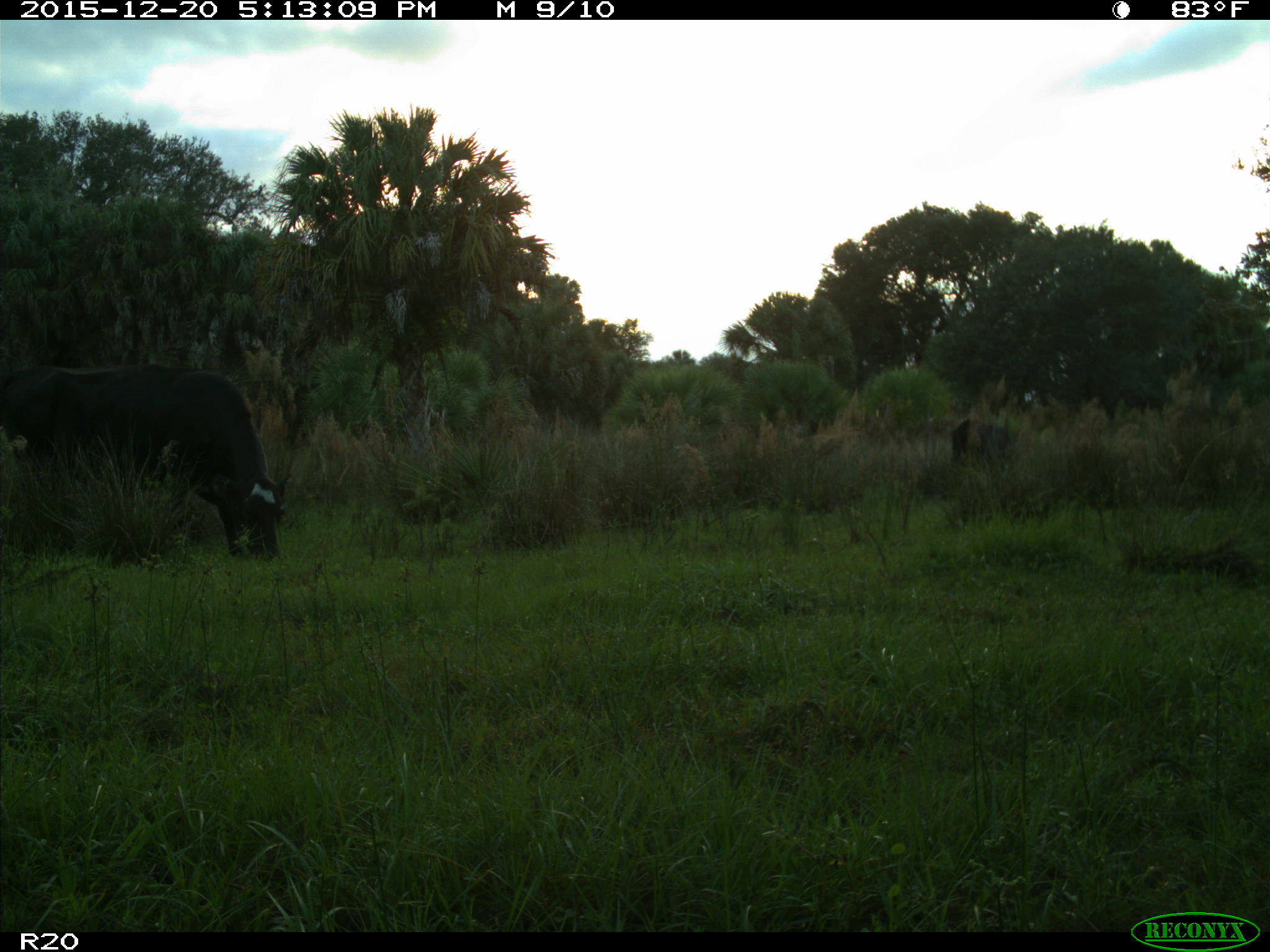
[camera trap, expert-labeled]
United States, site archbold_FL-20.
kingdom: Animalia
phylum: Chordata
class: Mammalia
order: Artiodactyla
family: Bovidae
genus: Bos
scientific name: Bos taurus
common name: domestic cow